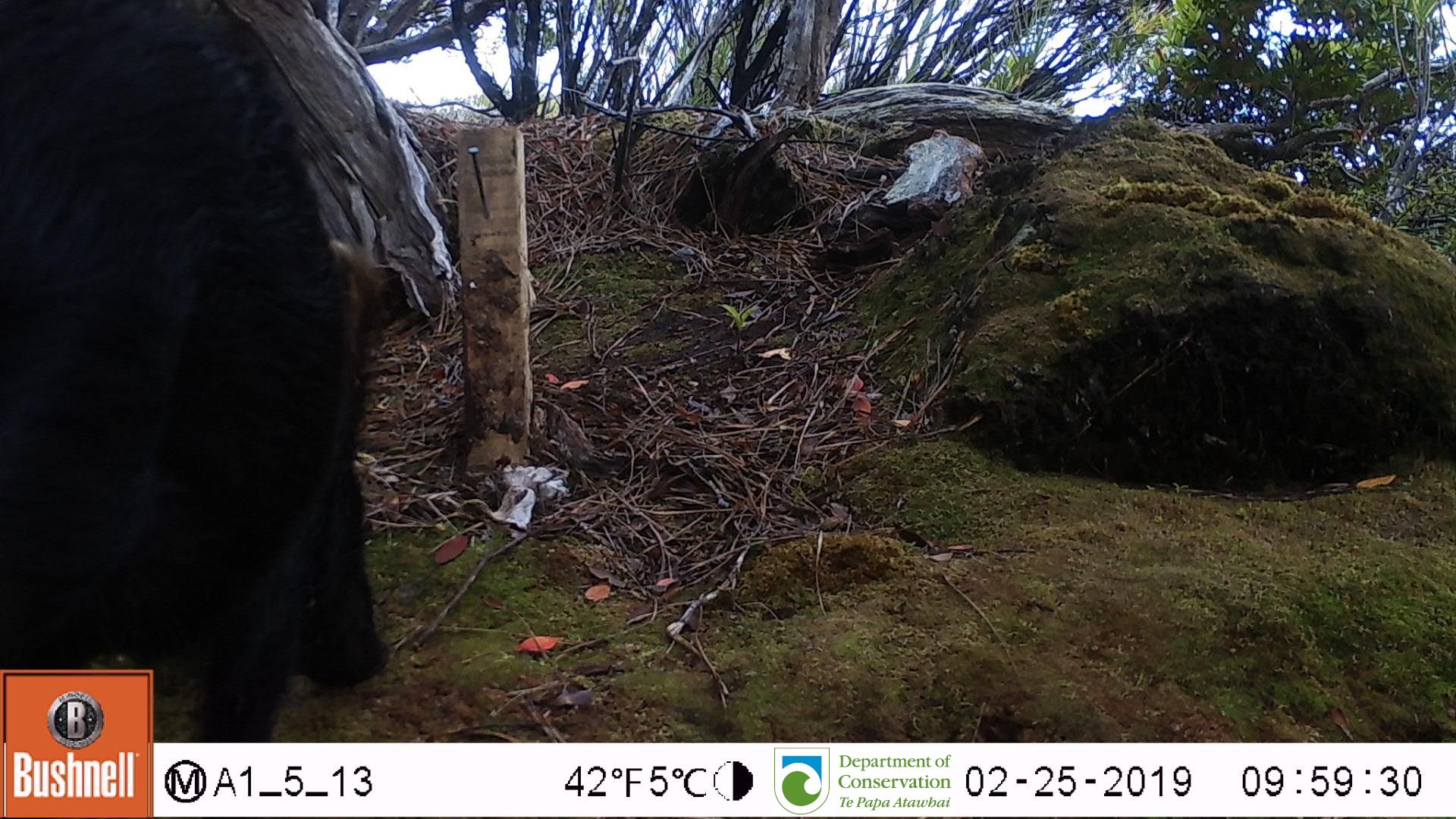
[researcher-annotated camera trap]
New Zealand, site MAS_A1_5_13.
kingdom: Animalia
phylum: Chordata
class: Mammalia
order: Artiodactyla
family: Suidae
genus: Sus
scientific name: Sus scrofa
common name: pig